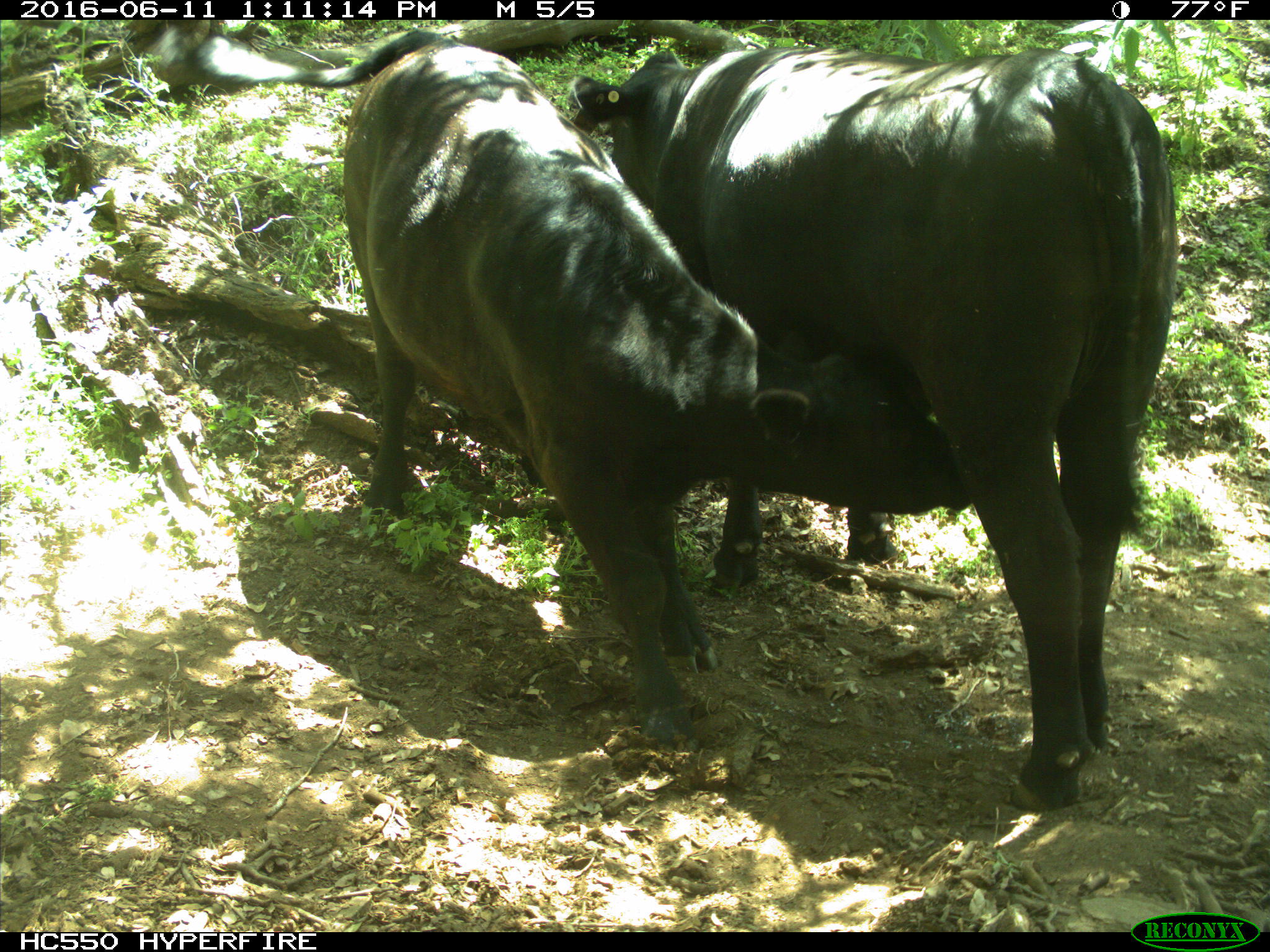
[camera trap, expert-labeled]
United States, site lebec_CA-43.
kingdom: Animalia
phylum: Chordata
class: Mammalia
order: Artiodactyla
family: Bovidae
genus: Bos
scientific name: Bos taurus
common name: domestic cow